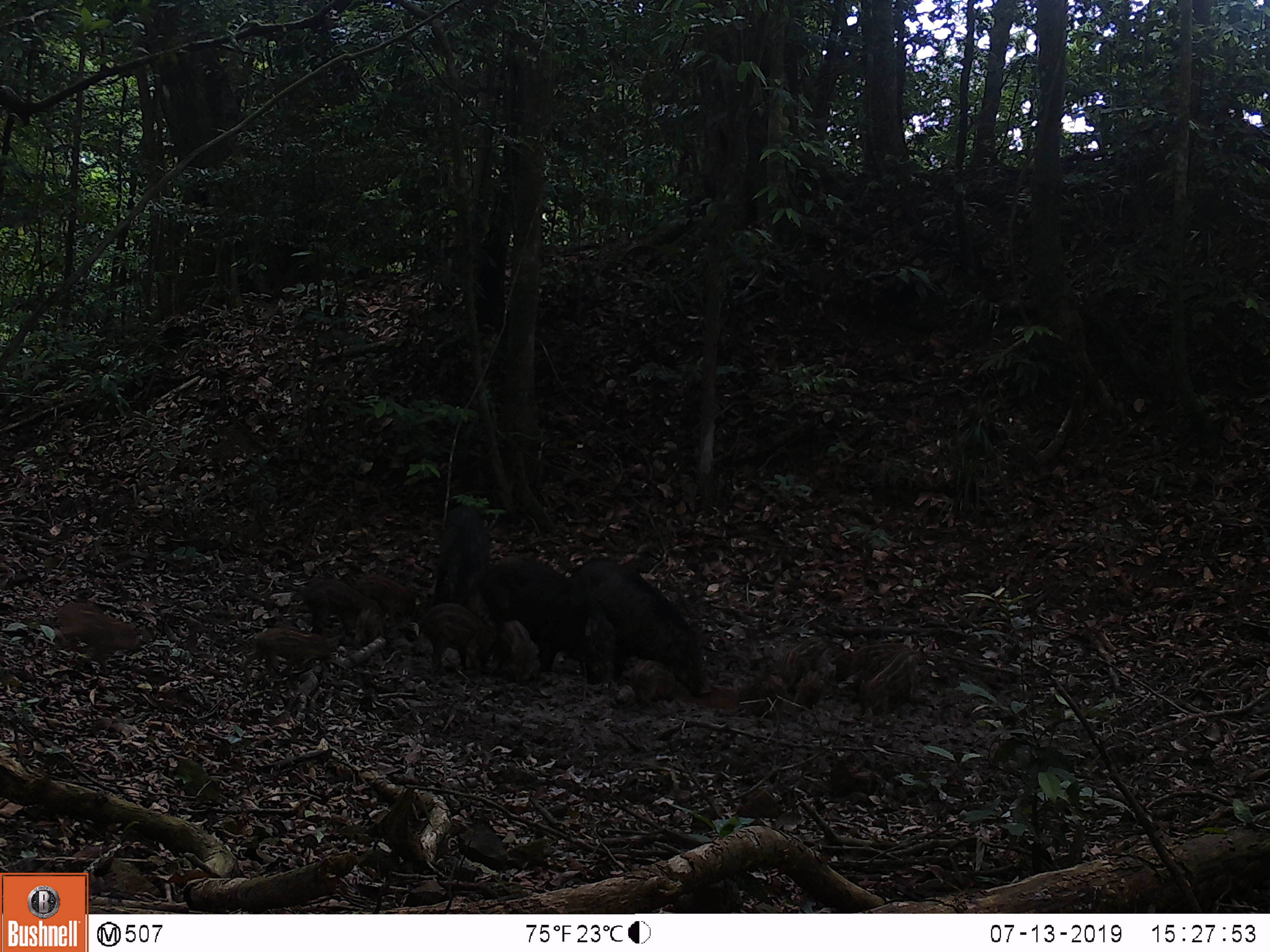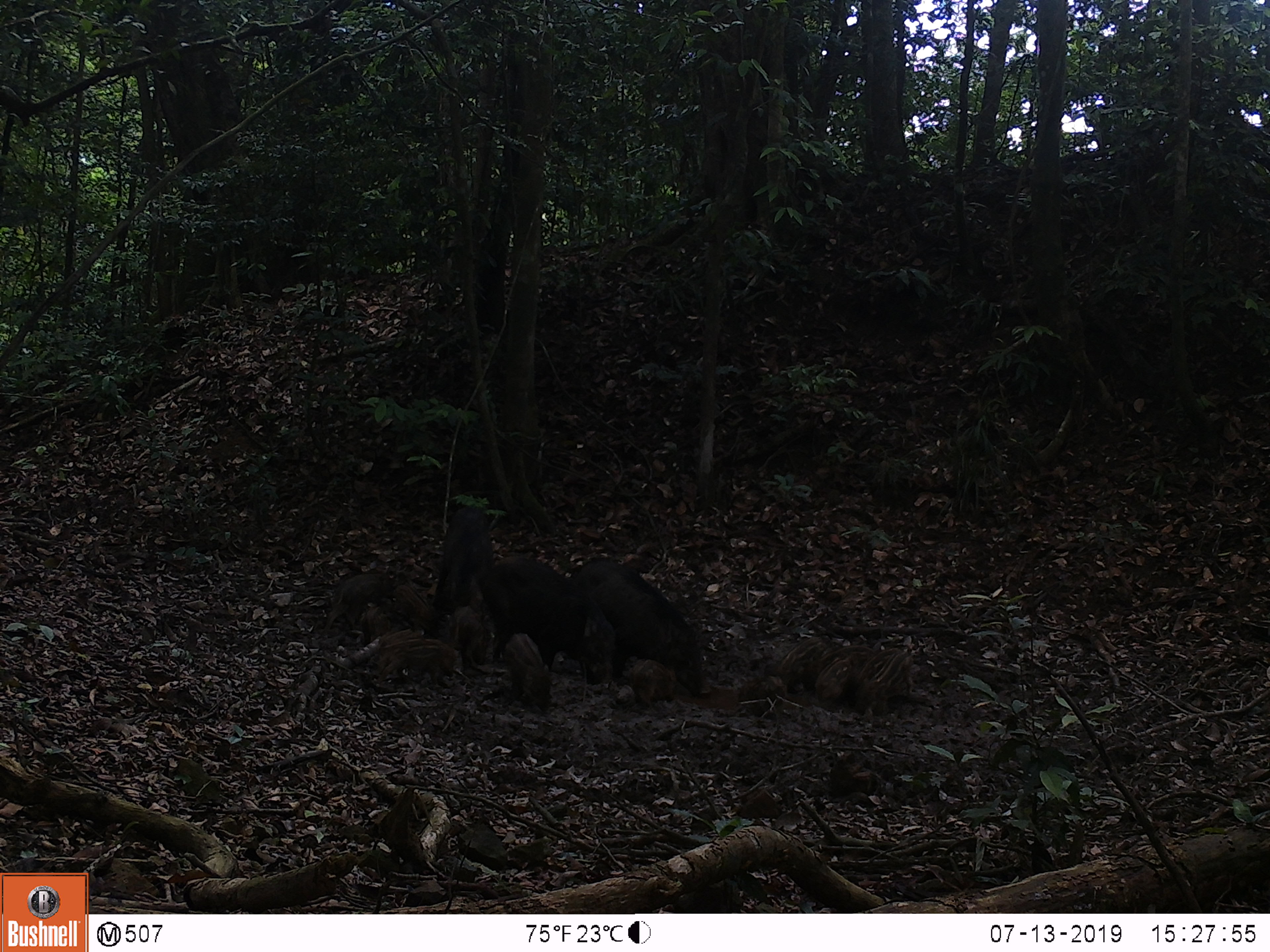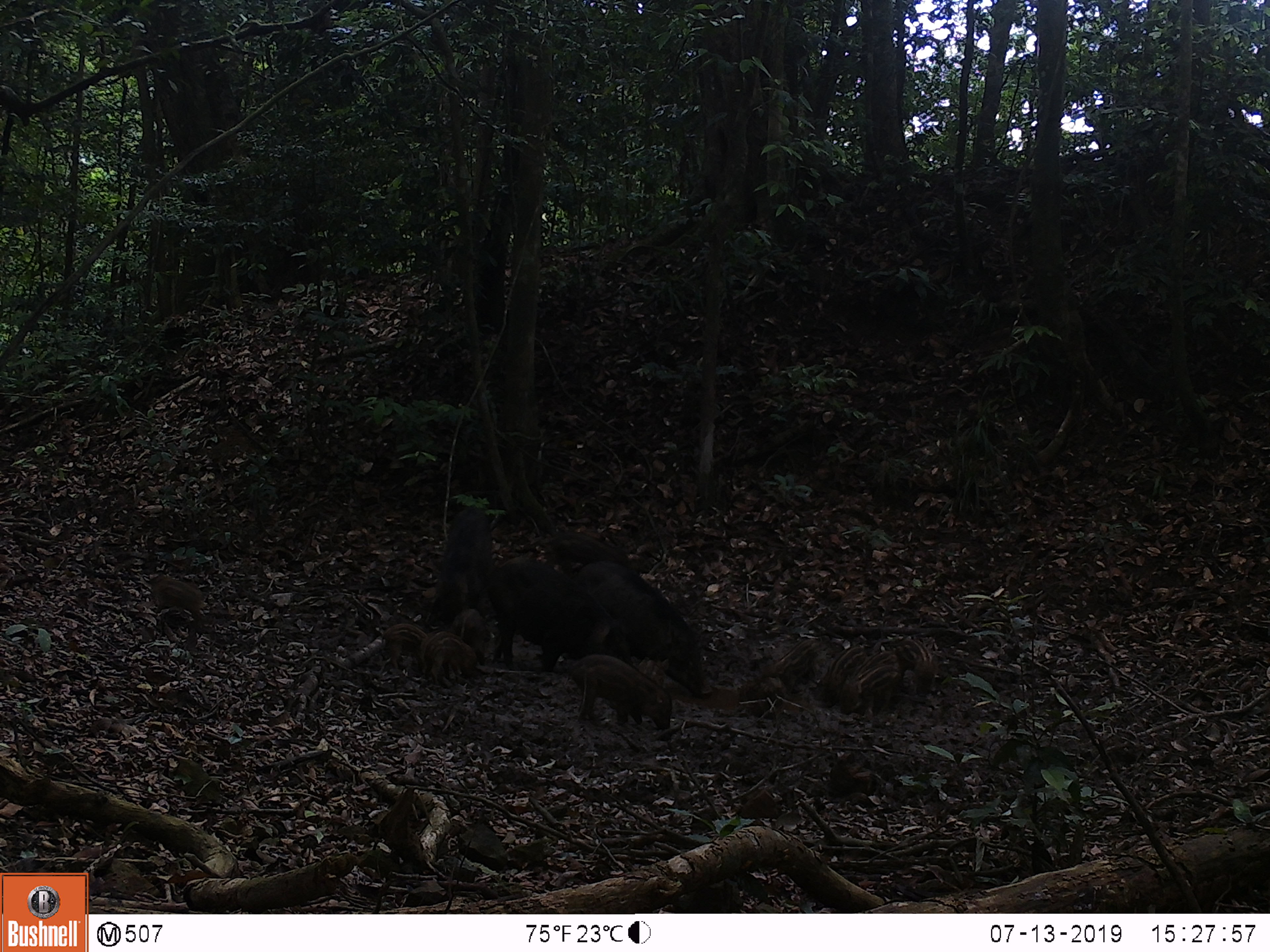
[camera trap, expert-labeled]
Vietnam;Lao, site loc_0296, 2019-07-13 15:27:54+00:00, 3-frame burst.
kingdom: Animalia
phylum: Chordata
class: Mammalia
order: Artiodactyla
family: Suidae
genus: Sus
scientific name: Sus scrofa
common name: eurasian wild pig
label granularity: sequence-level